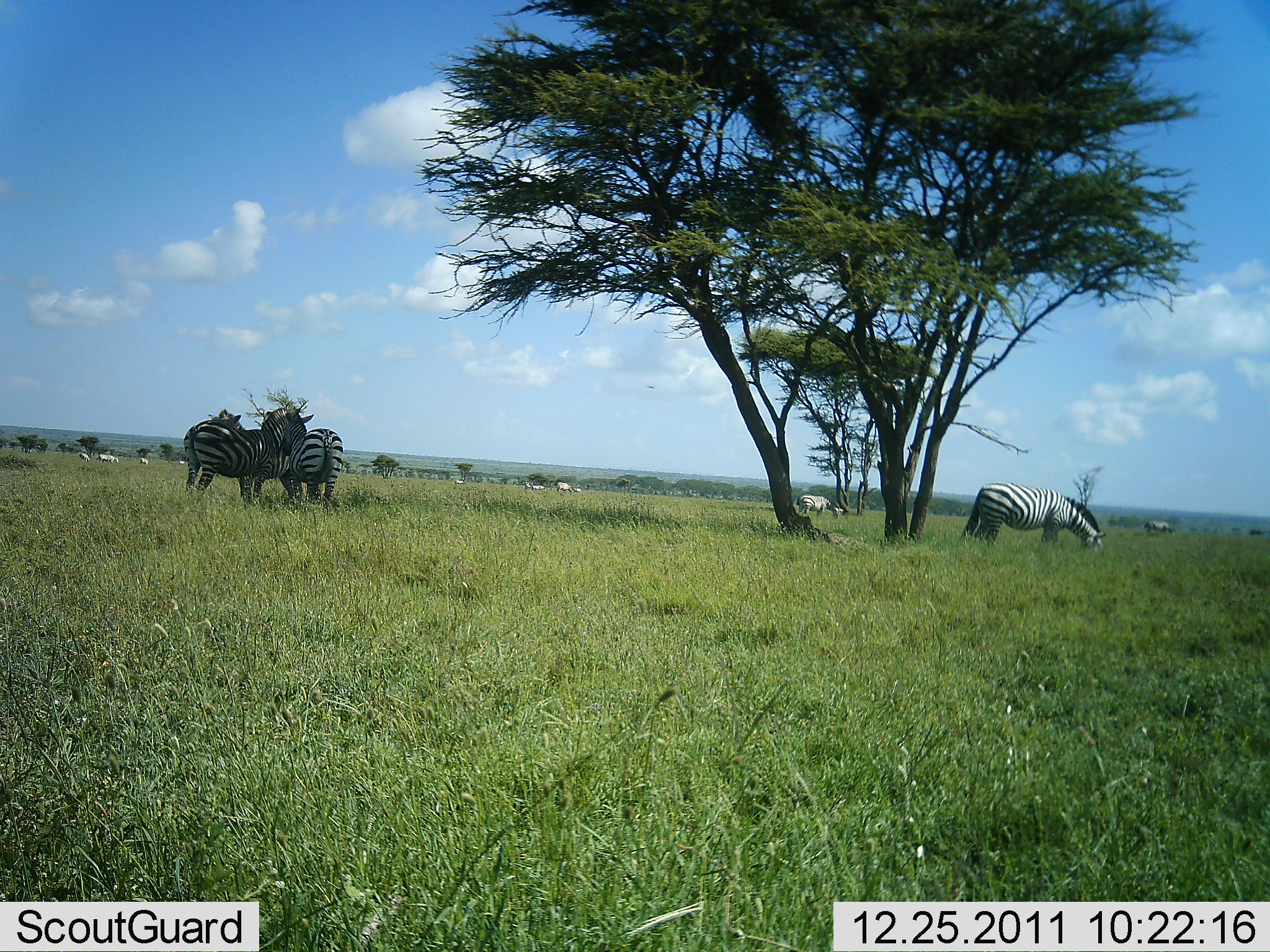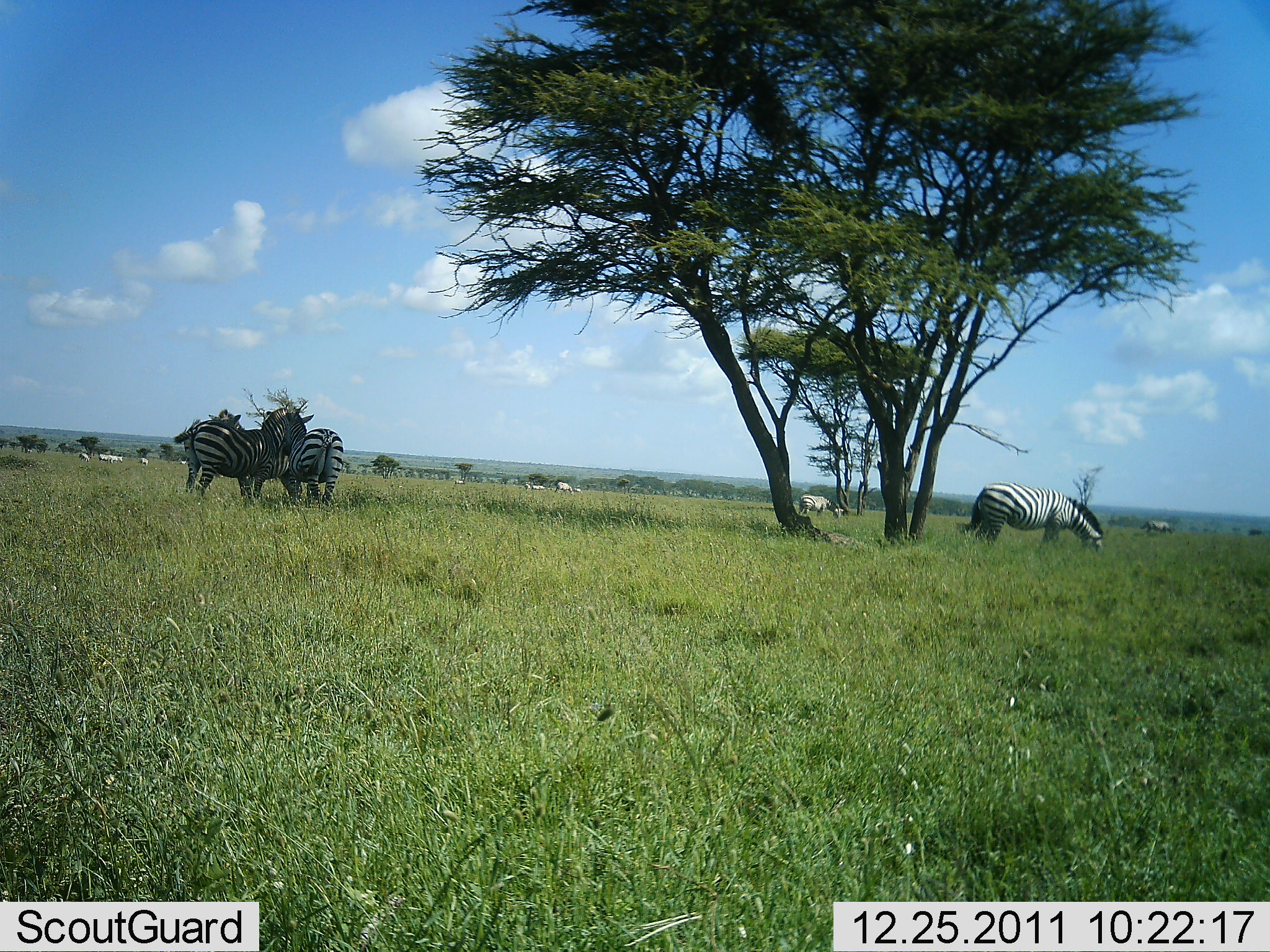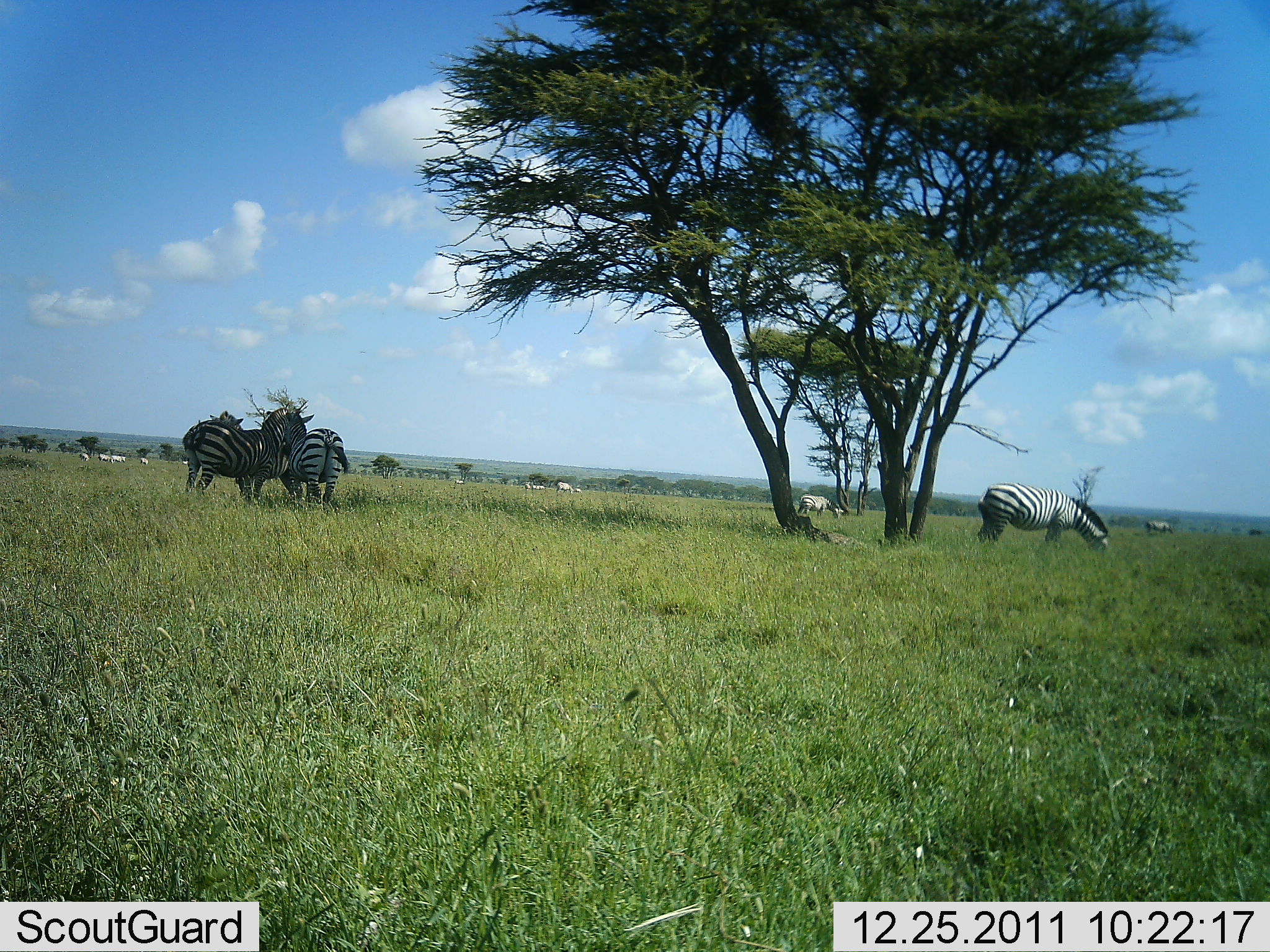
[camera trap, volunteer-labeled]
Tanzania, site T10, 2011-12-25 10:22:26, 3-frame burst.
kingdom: Animalia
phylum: Chordata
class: Mammalia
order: Perissodactyla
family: Equidae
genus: Equus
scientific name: Equus quagga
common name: plains zebra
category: zebra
Zebra (plains zebra) (Equus quagga), count 7. Behavior (volunteer vote fractions): standing 64%, resting 7%, moving 0%, interacting 14%. Young present (vote fraction): 0%. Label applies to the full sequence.